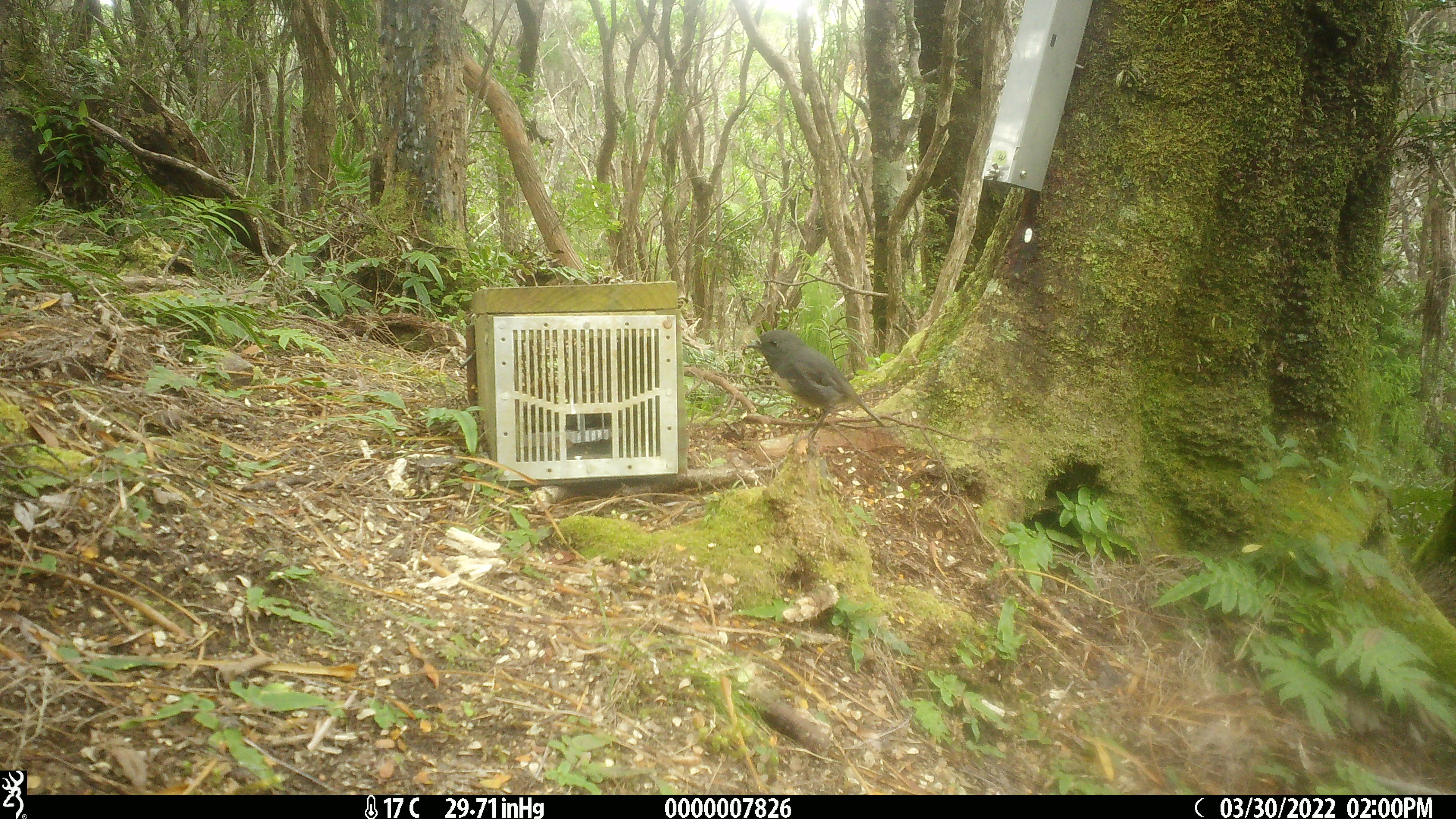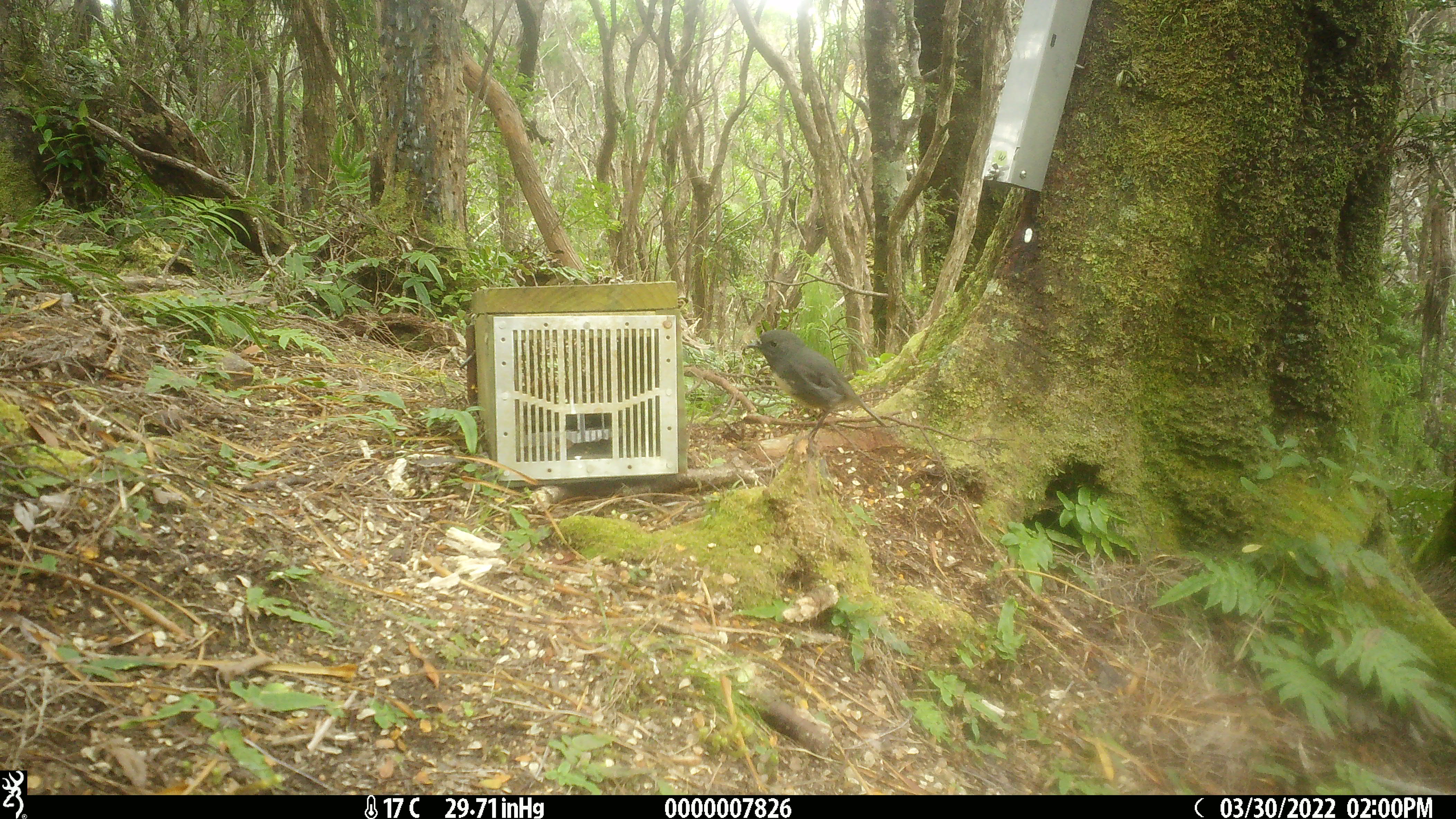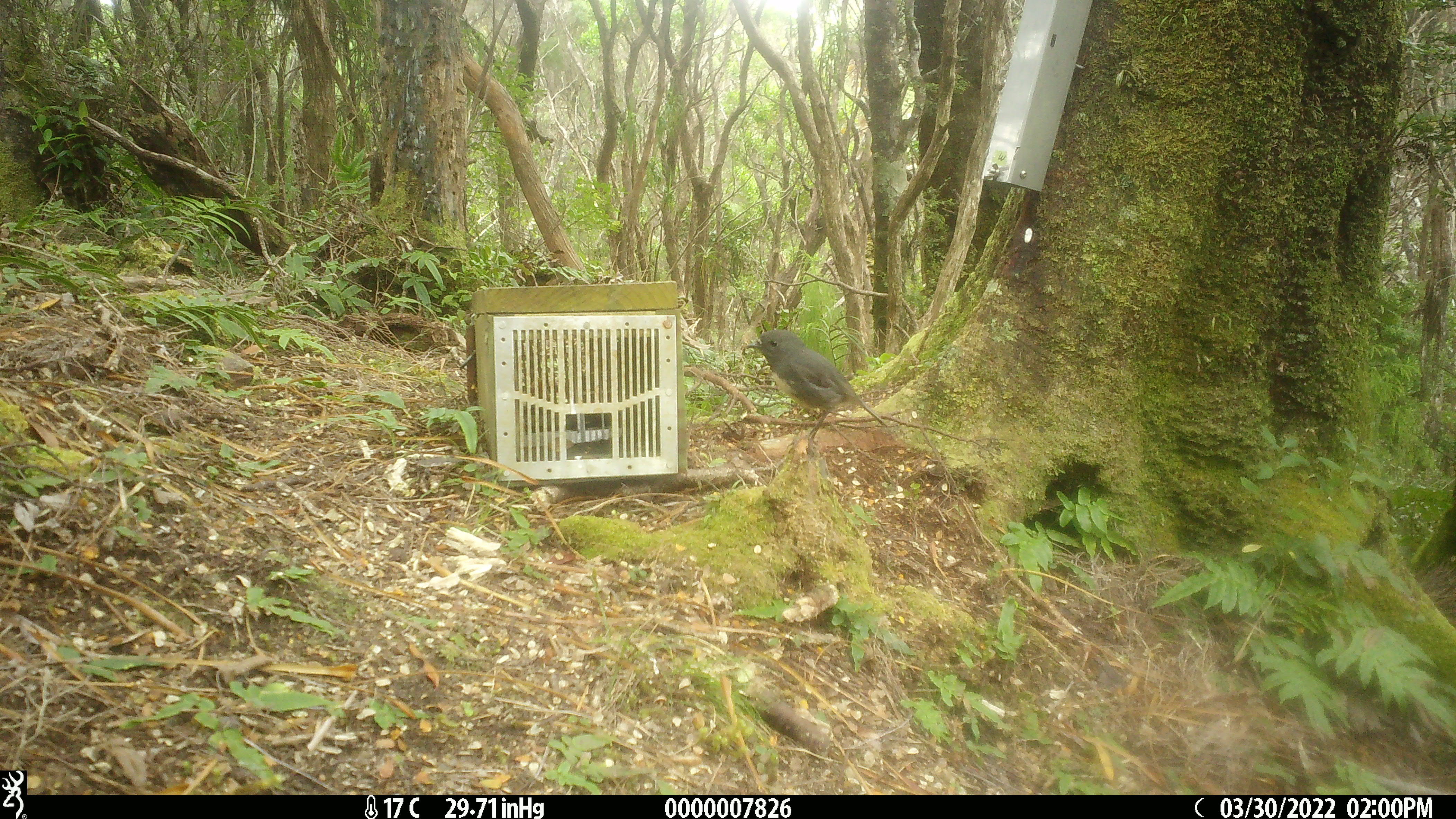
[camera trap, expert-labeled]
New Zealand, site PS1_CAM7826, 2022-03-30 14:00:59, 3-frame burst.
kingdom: Animalia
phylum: Chordata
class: Aves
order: Passeriformes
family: Petroicidae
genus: Petroica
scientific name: Petroica australis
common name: new zealand robin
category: robin